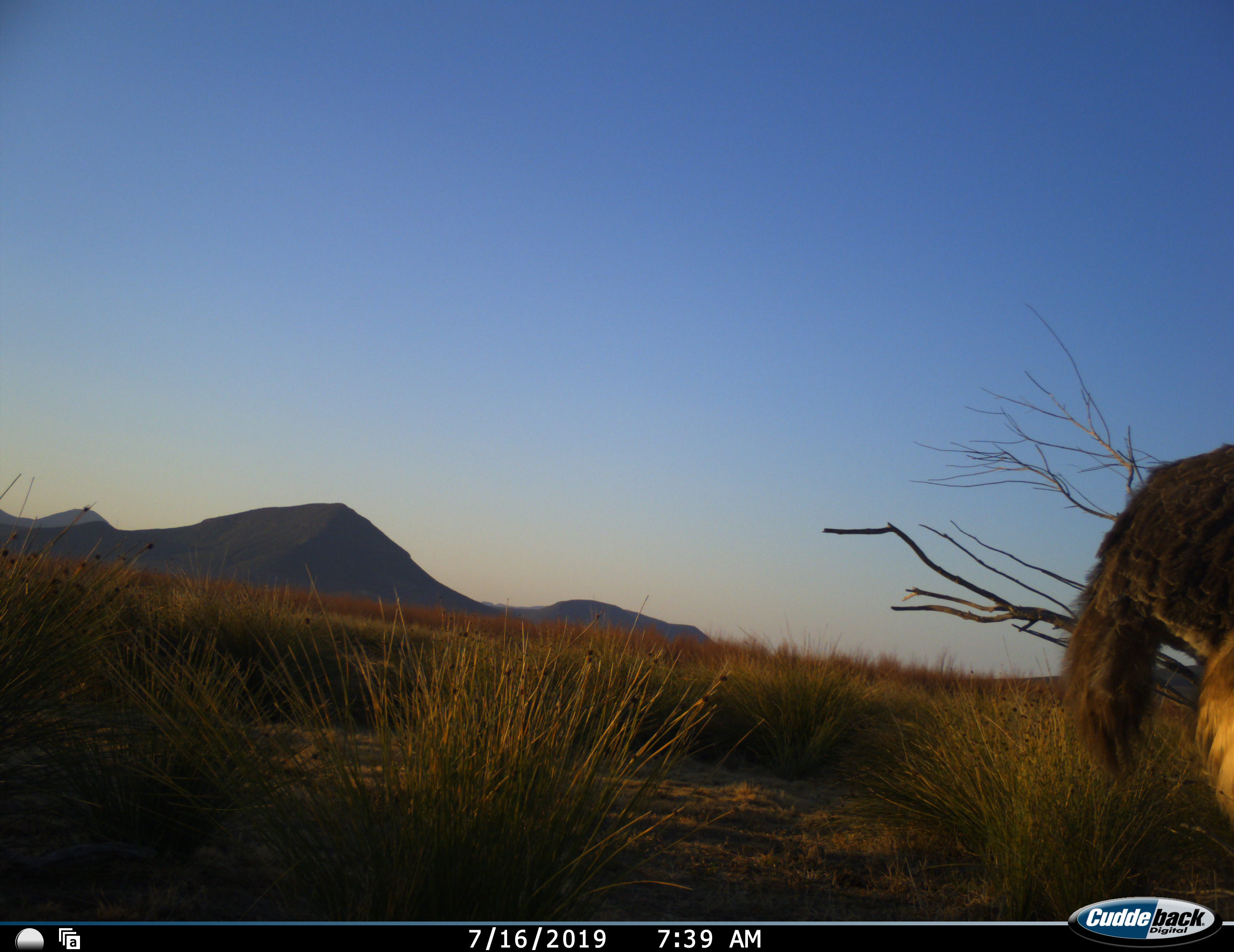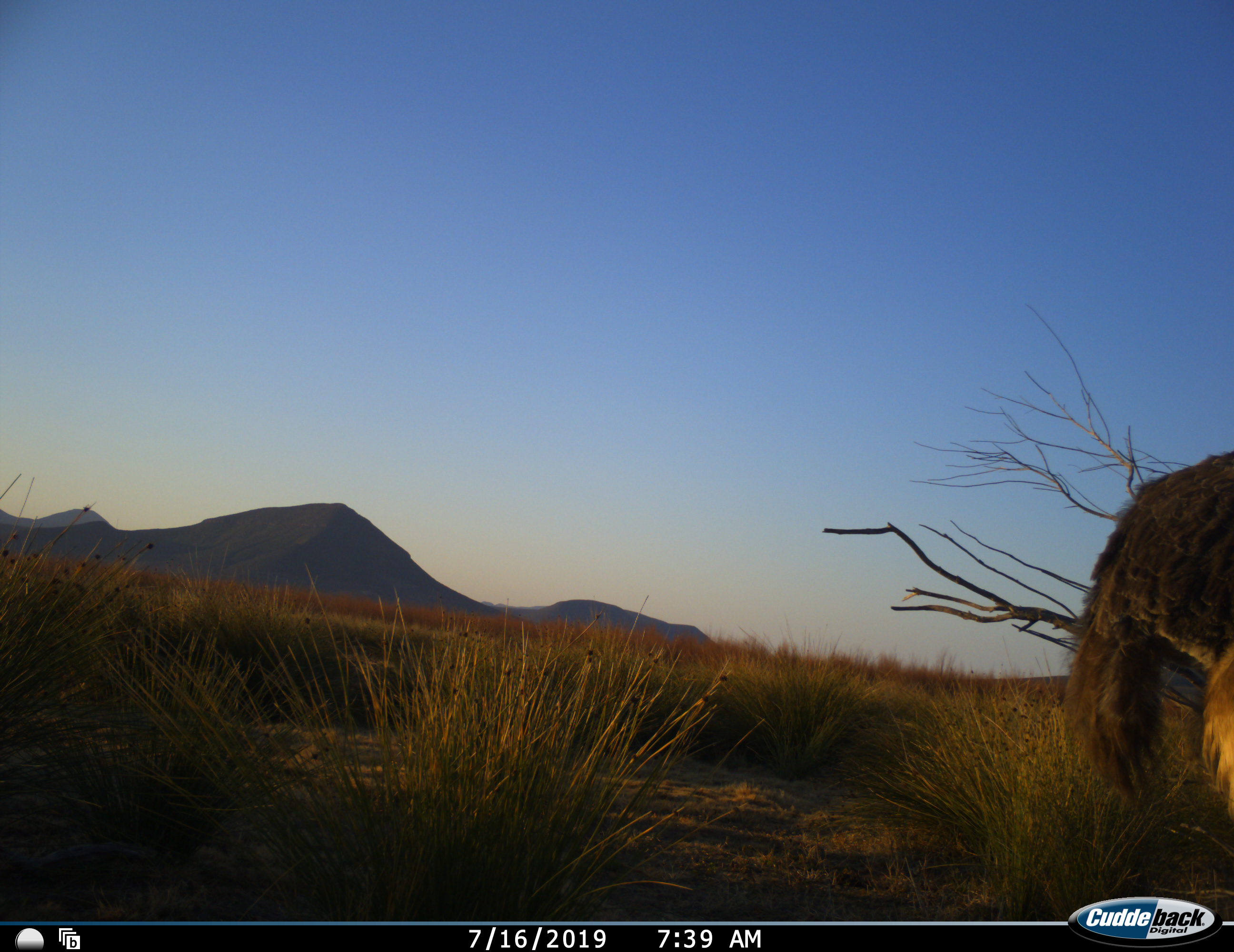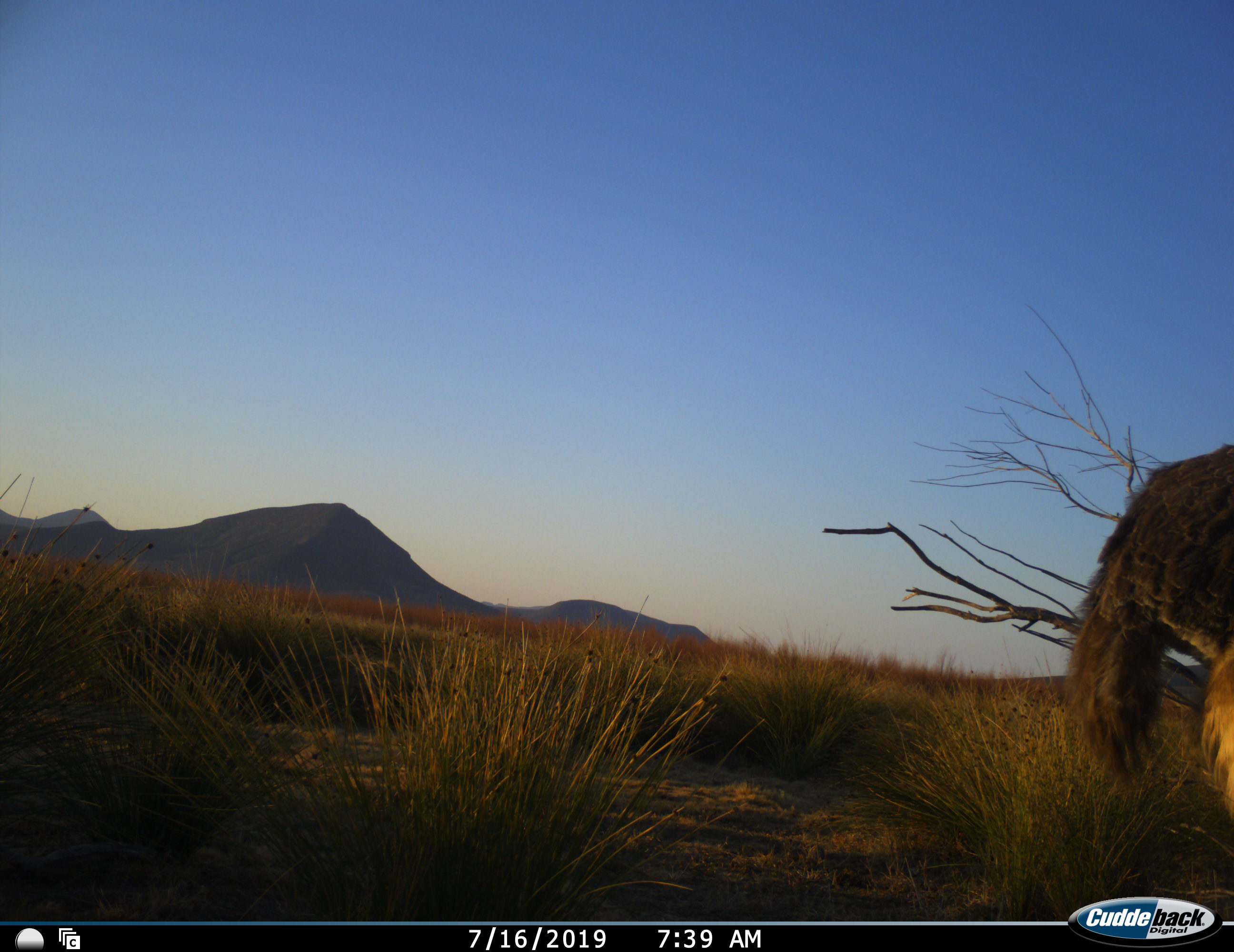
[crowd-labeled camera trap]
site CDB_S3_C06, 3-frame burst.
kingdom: Animalia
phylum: Chordata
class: Aves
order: Struthioniformes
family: Struthionidae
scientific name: Struthionidae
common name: ostrich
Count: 1.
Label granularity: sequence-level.